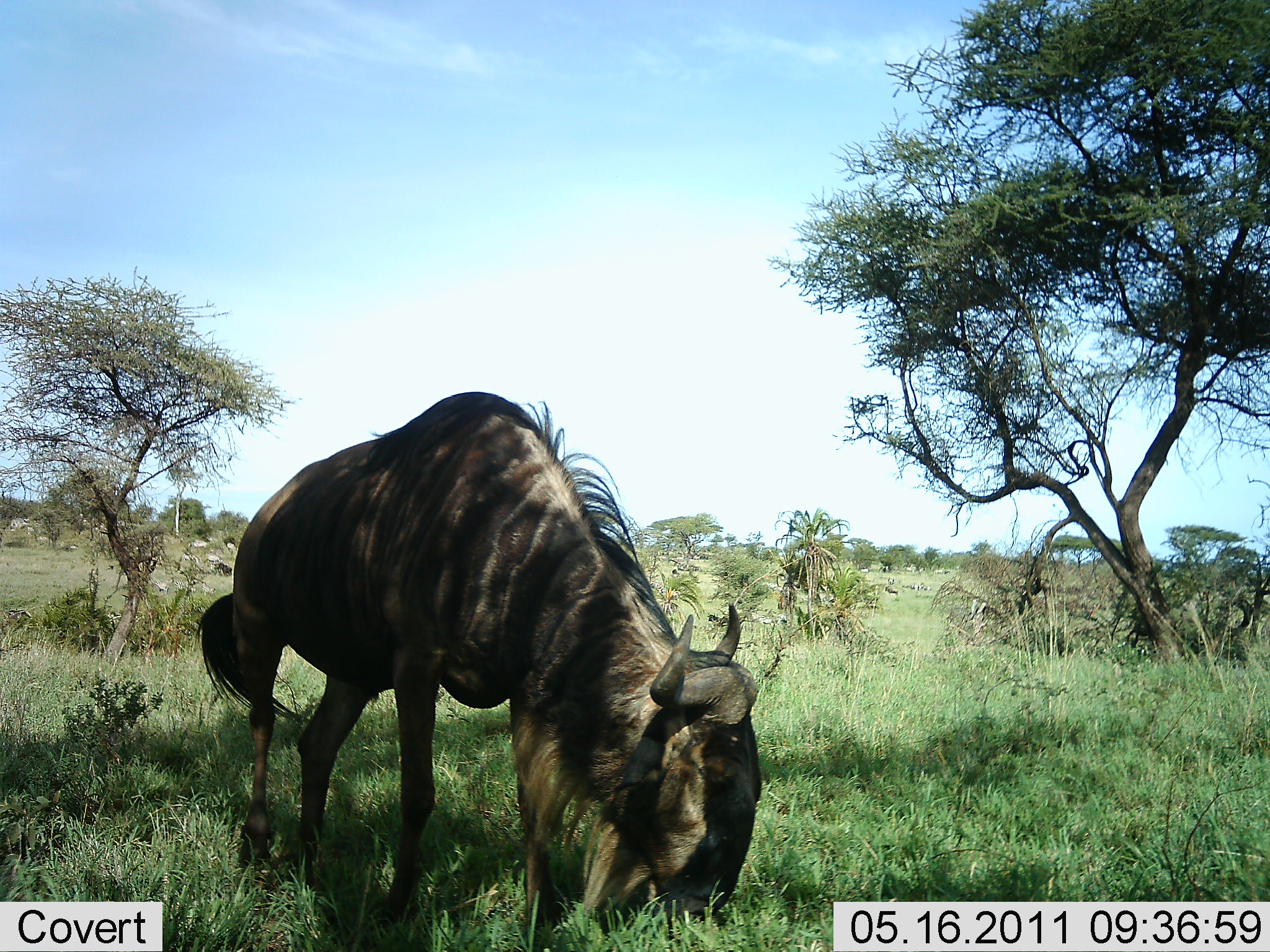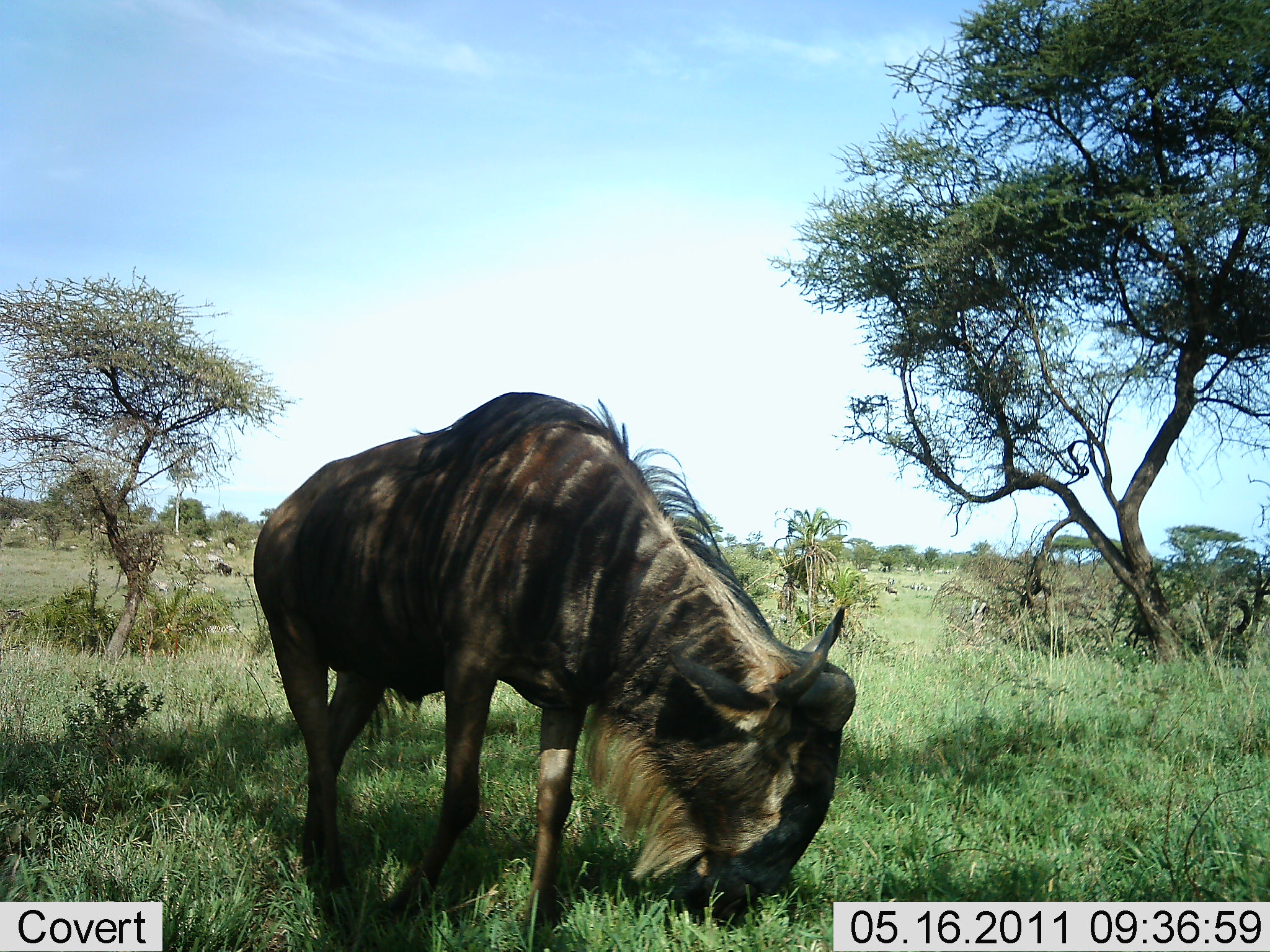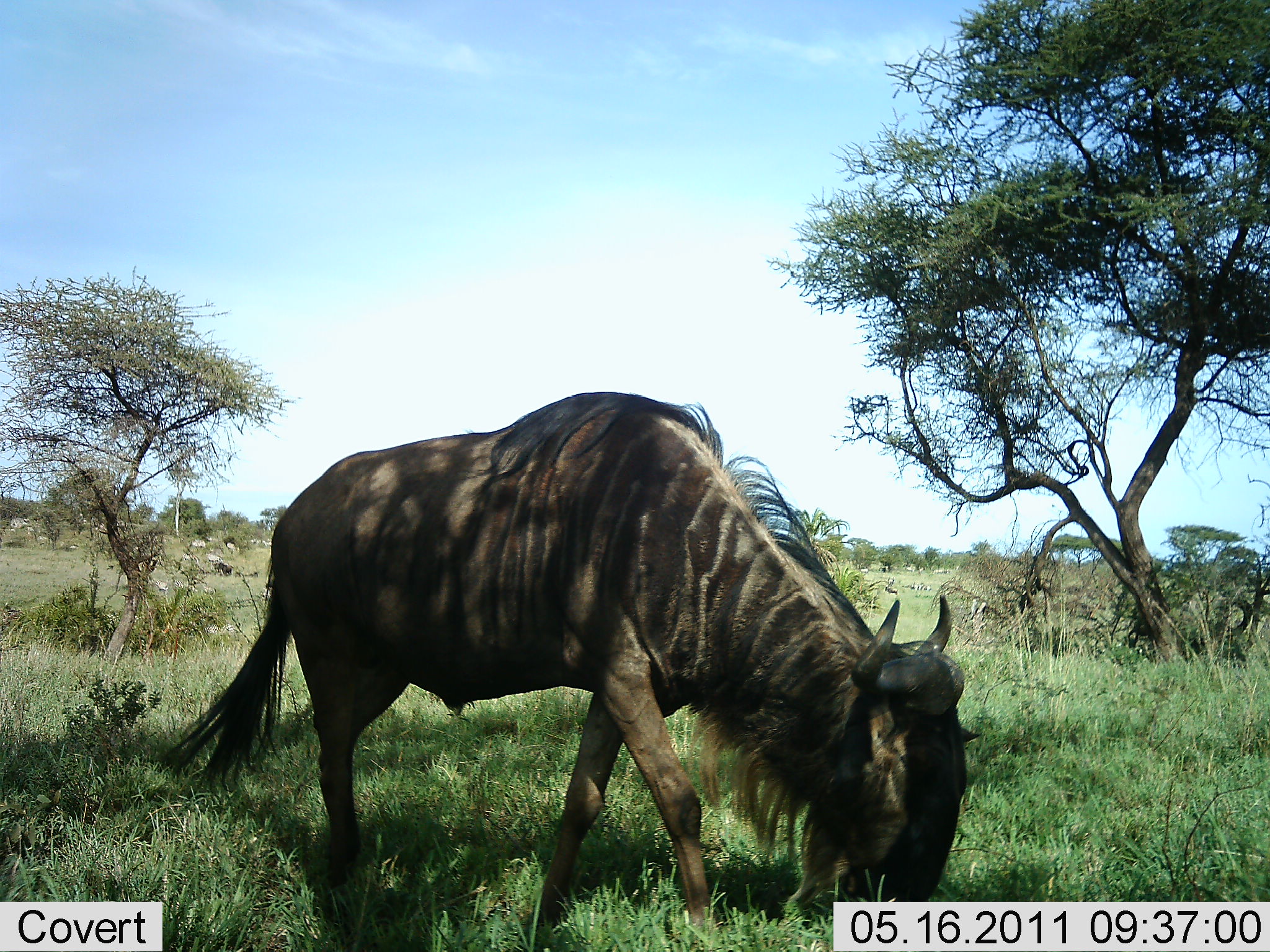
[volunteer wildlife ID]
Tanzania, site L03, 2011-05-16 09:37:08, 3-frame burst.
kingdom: Animalia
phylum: Chordata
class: Mammalia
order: Artiodactyla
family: Bovidae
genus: Connochaetes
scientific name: Connochaetes taurinus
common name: blue wildebeest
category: wildebeest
Wildebeest (blue wildebeest) (Connochaetes taurinus), count 1. Behavior (volunteer vote fractions): standing 0%, resting 0%, moving 20%, interacting 0%. Young present (vote fraction): 0%. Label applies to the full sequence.